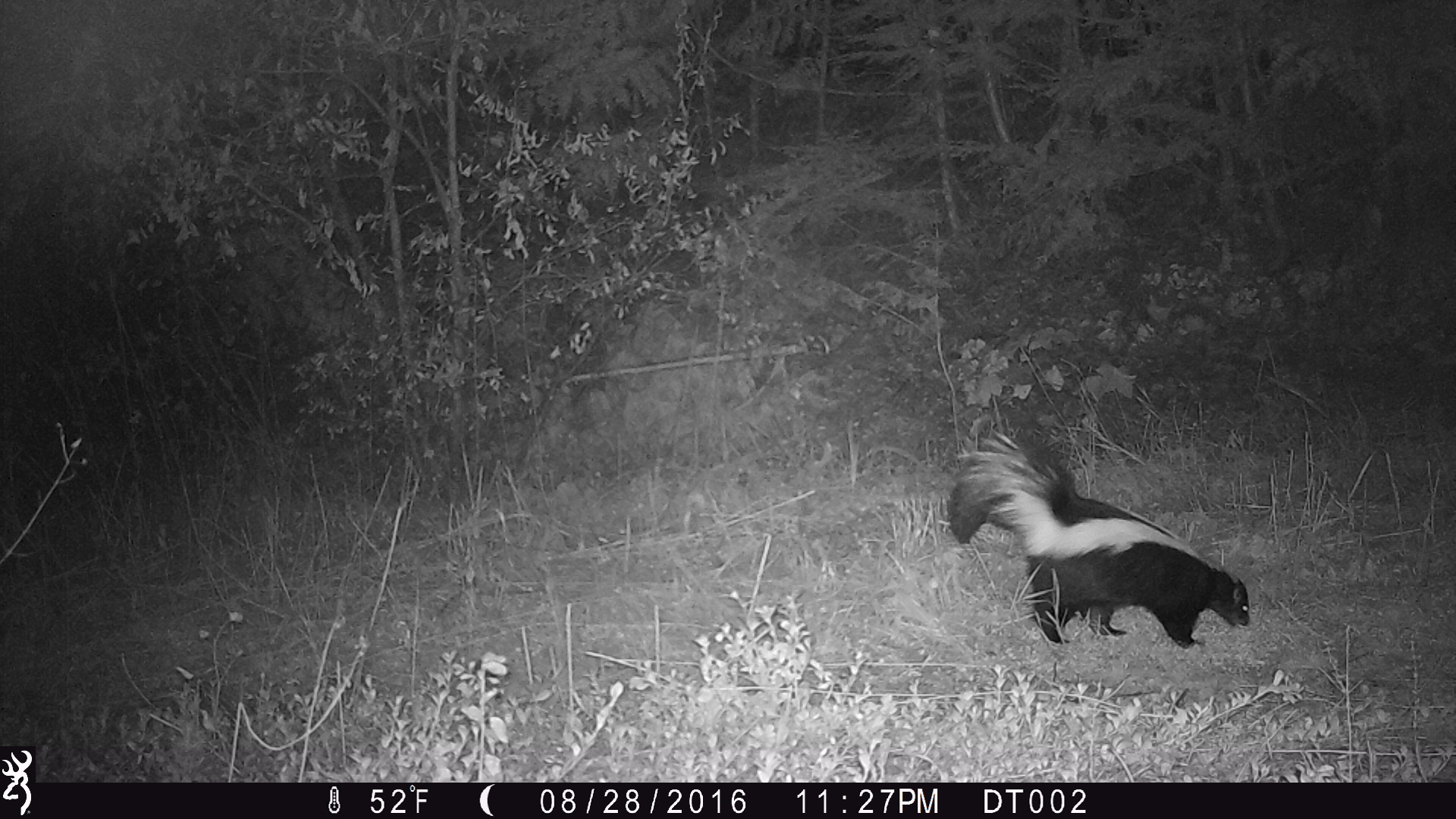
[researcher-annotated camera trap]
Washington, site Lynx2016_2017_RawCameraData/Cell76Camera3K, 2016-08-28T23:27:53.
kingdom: Animalia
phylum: Chordata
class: Mammalia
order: Carnivora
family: Mephitidae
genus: Mephitis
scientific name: Mephitis mephitis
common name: striped skunk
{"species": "Mephitis mephitis (striped skunk)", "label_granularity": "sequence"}